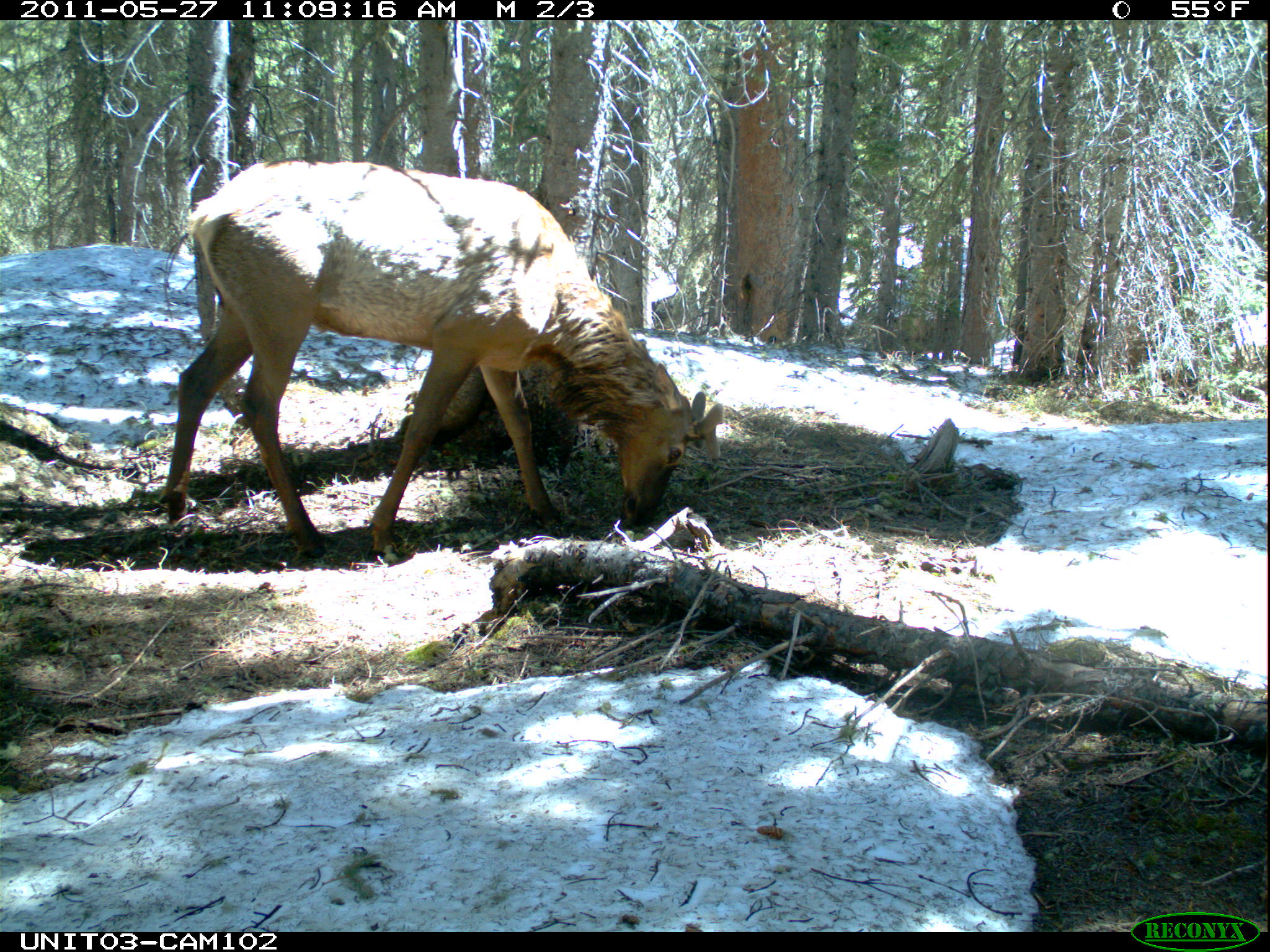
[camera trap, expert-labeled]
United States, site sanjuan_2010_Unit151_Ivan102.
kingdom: Animalia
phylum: Chordata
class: Mammalia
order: Artiodactyla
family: Cervidae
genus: Cervus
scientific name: Cervus elaphus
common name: red deer